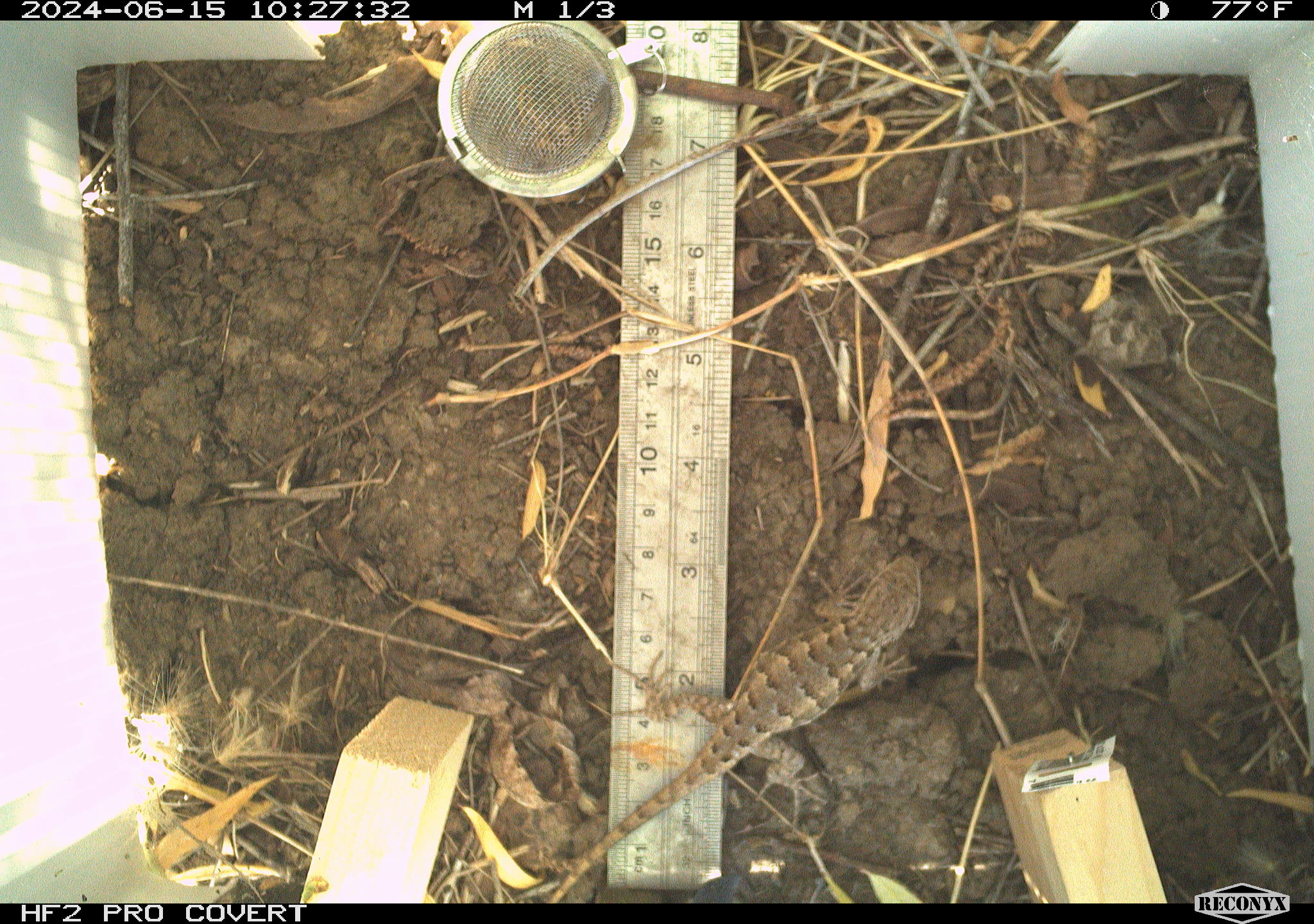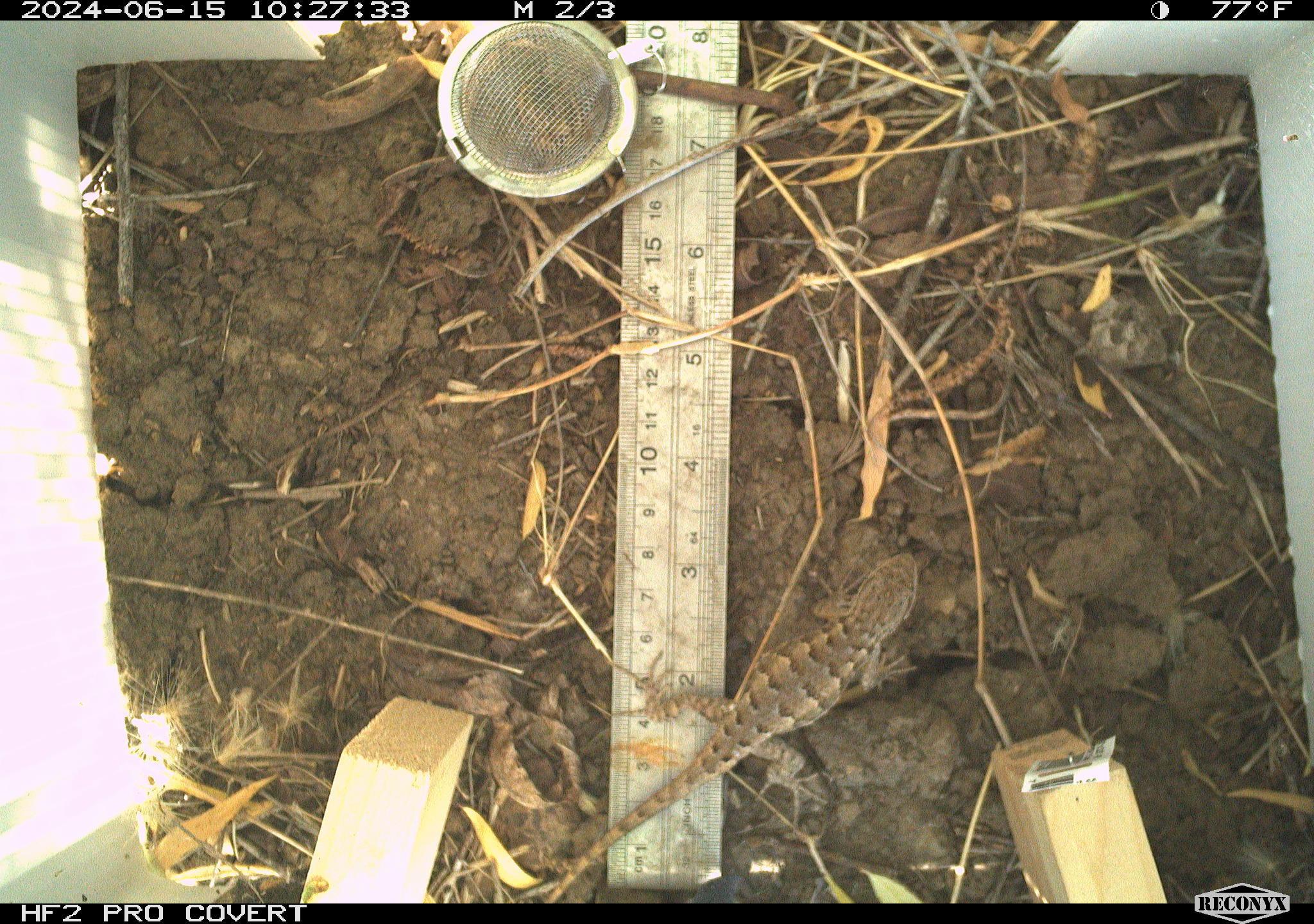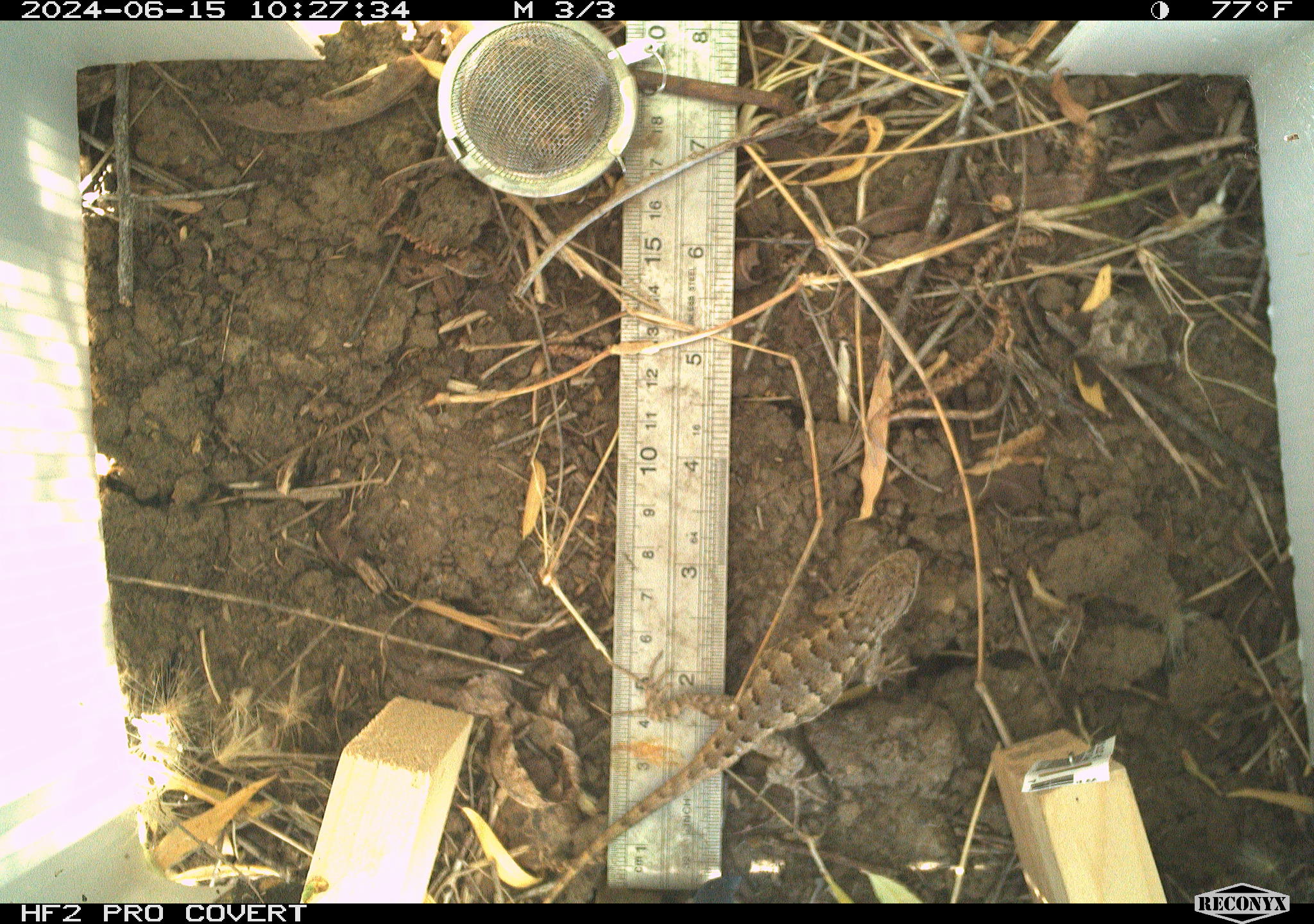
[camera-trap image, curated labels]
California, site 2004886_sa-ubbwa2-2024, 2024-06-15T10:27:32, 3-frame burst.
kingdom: Animalia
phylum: Chordata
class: Reptilia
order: Squamata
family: Phrynosomatidae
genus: Sceloporus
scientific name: Sceloporus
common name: spiny lizards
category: sceloporus species